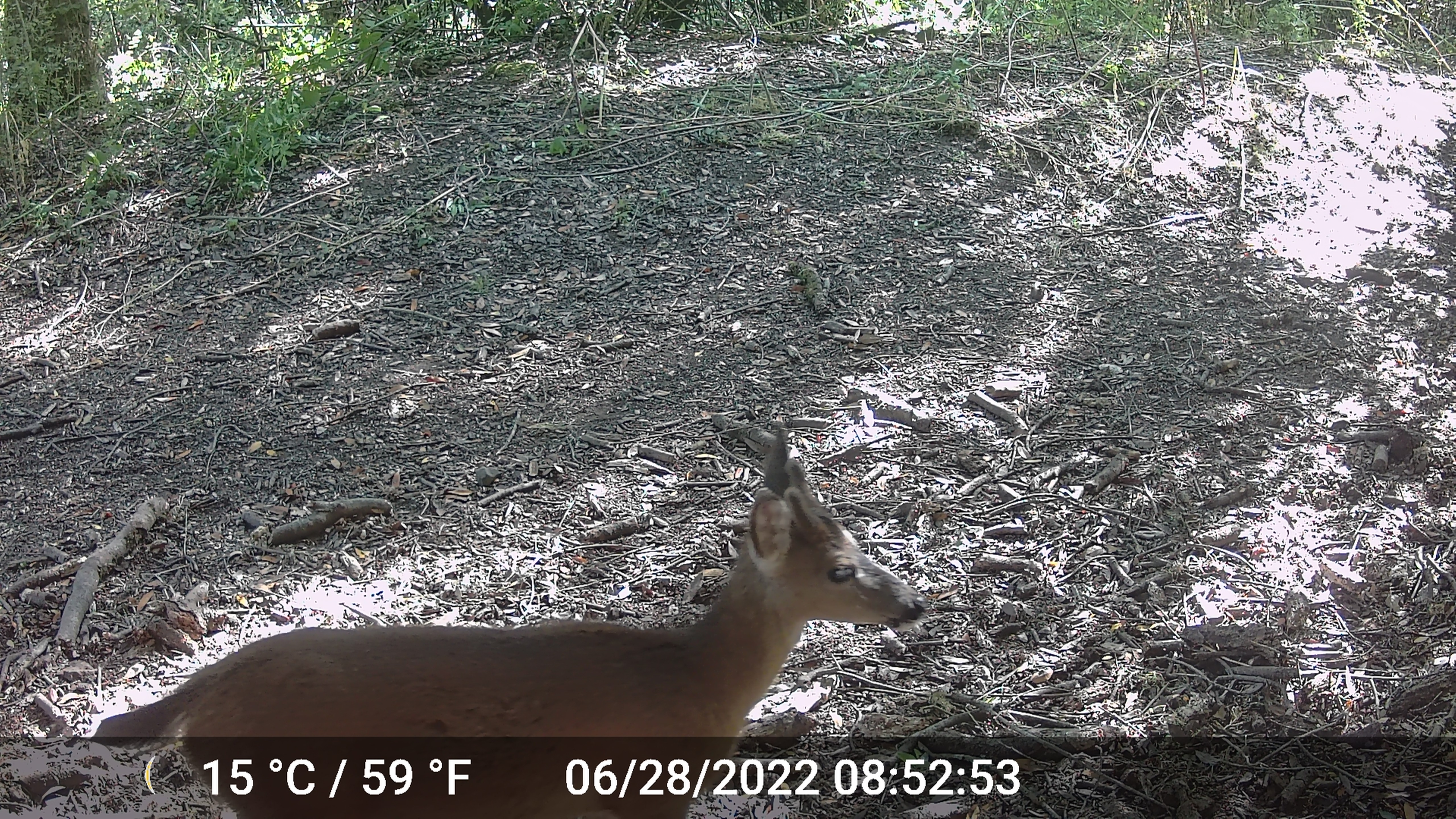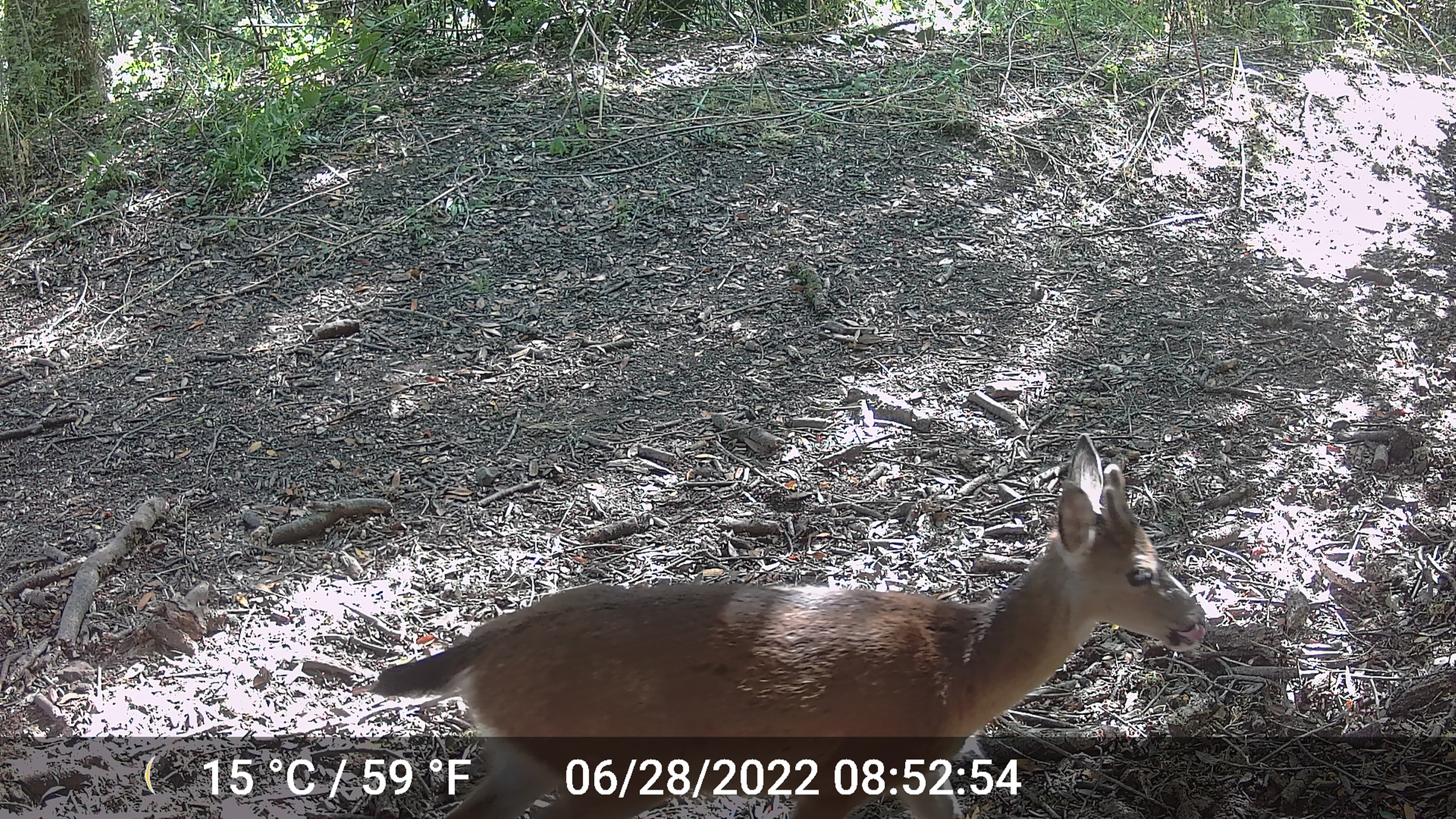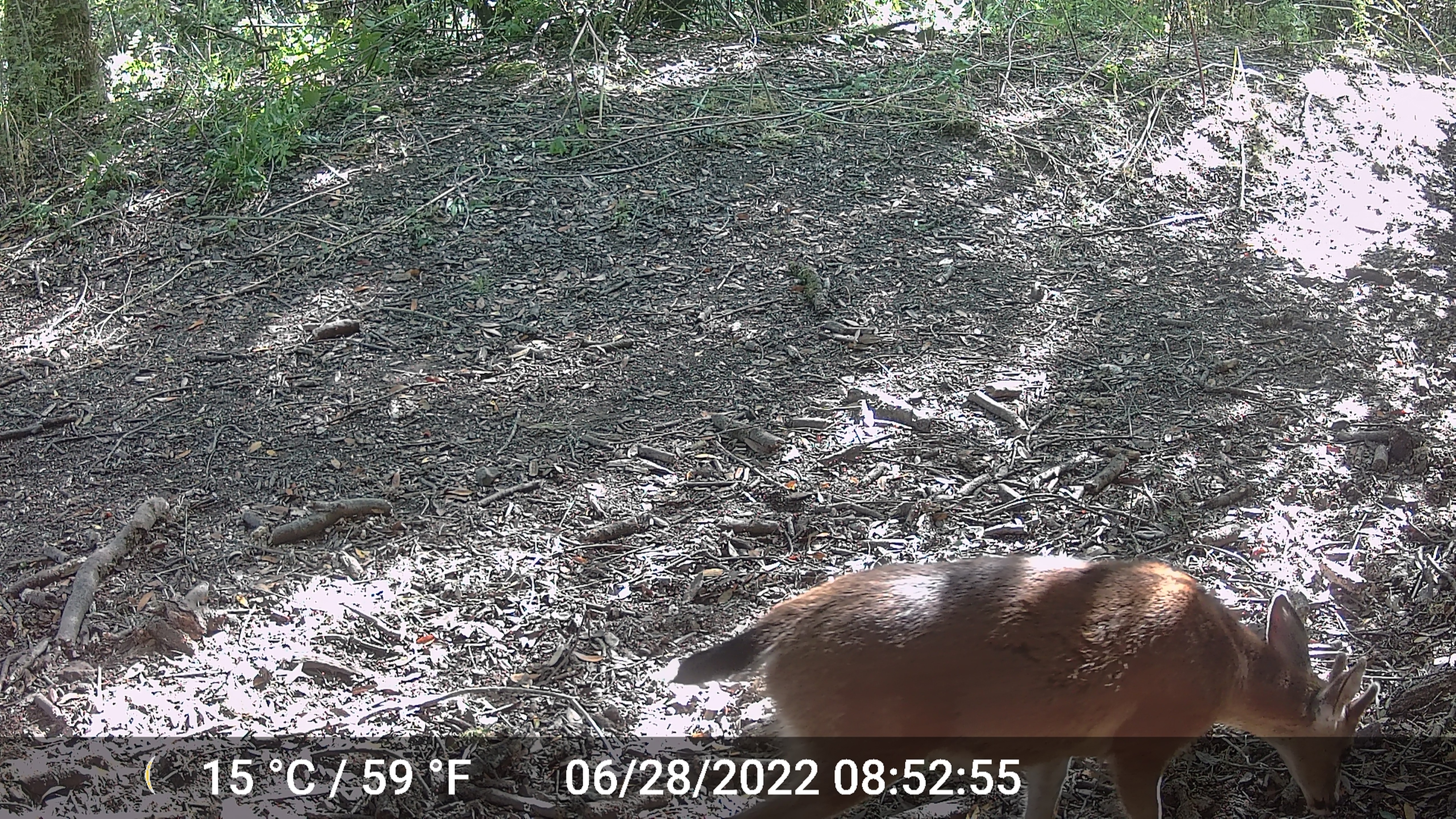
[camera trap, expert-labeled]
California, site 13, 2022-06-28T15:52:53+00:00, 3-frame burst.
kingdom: Animalia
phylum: Chordata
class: Mammalia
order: Artiodactyla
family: Cervidae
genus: Odocoileus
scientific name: Odocoileus hemionus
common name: mule deer